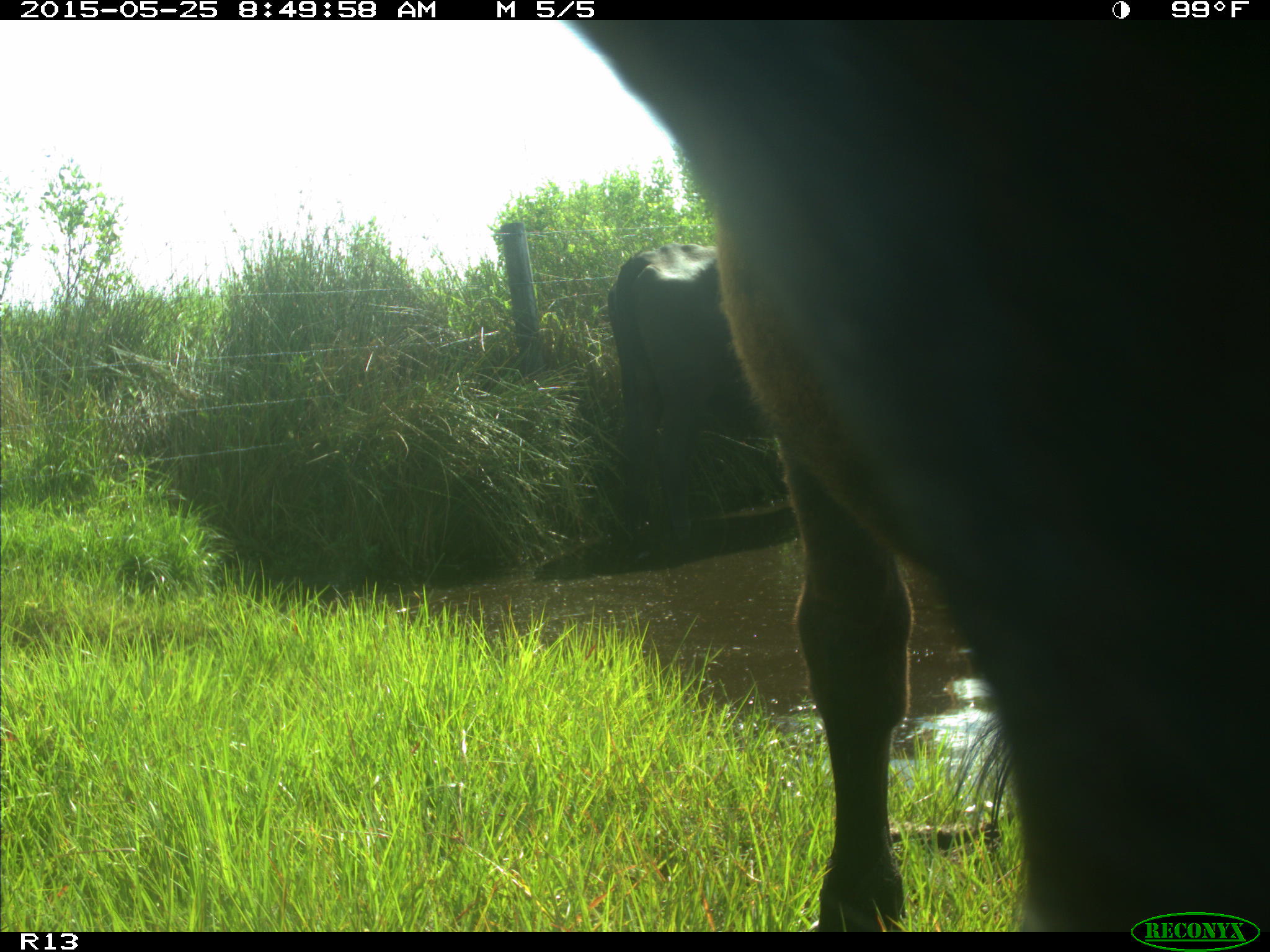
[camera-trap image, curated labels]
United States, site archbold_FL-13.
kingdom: Animalia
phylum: Chordata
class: Mammalia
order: Artiodactyla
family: Bovidae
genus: Bos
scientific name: Bos taurus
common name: domestic cow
Bos taurus (domestic cow).